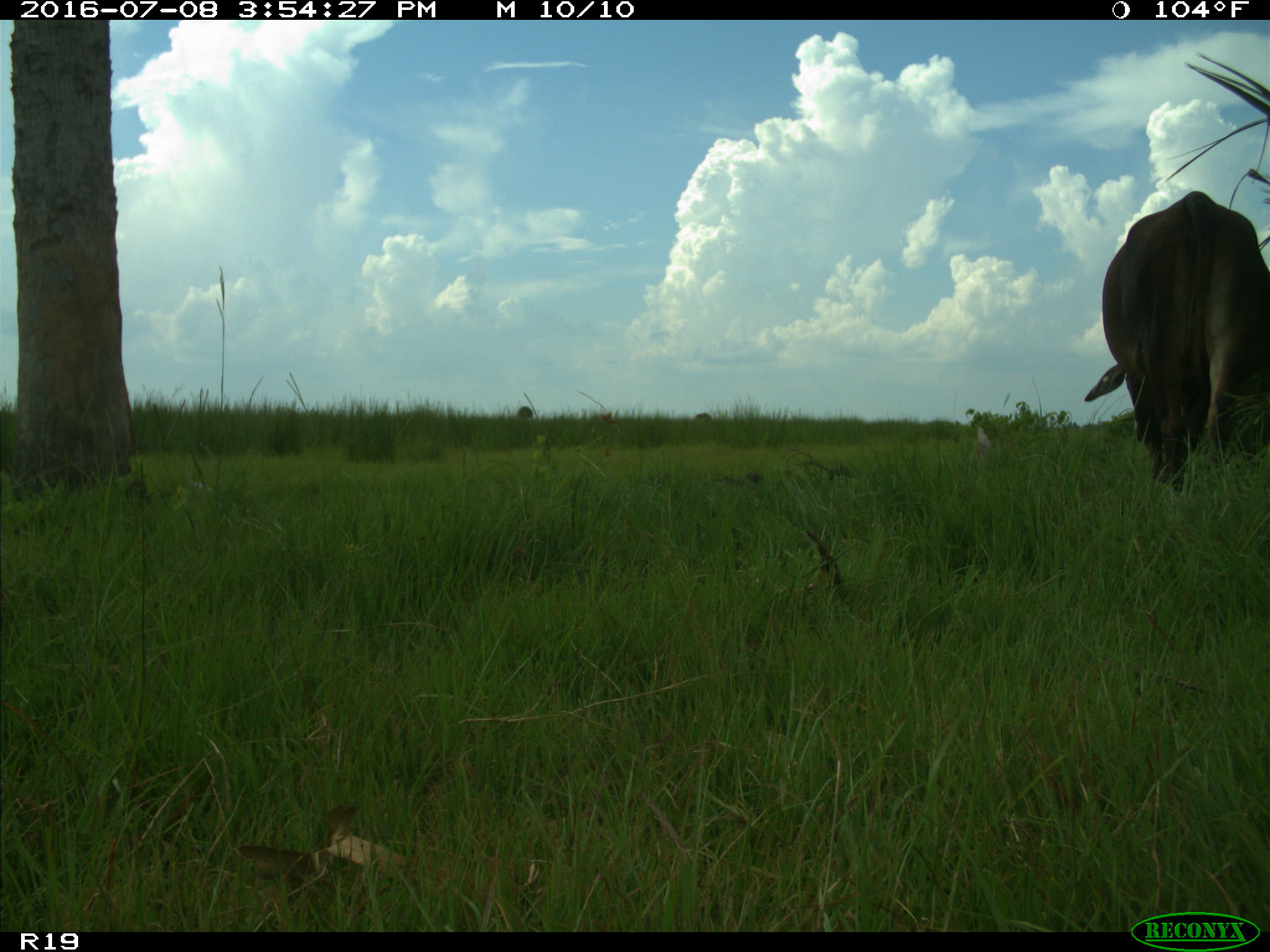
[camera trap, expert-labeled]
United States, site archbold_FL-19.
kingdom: Animalia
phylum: Chordata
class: Mammalia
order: Artiodactyla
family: Bovidae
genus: Bos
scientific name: Bos taurus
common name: domestic cow